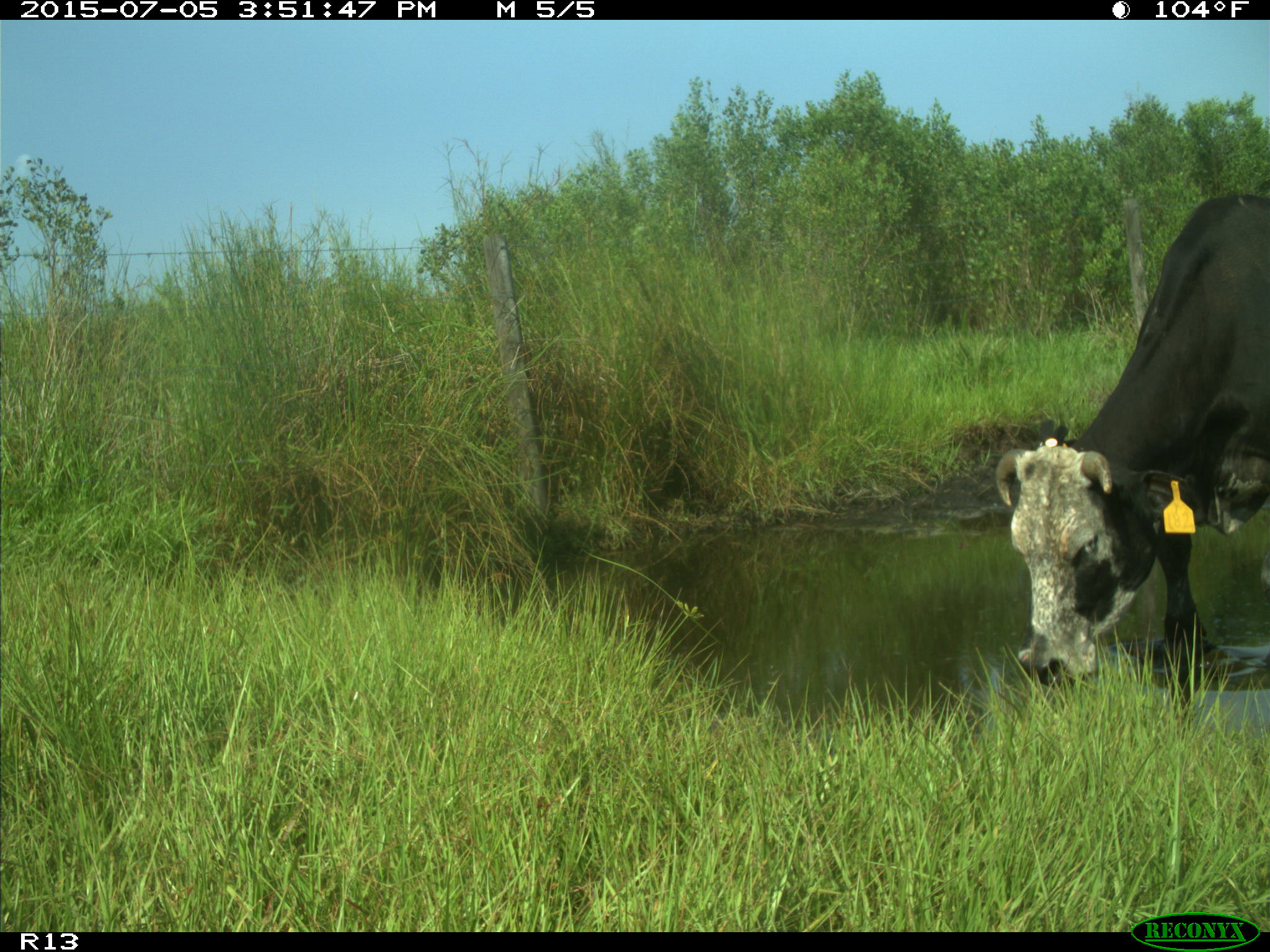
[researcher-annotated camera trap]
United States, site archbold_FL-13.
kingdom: Animalia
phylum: Chordata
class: Mammalia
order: Artiodactyla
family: Bovidae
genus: Bos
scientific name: Bos taurus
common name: domestic cow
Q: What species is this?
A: Bos taurus (domestic cow).